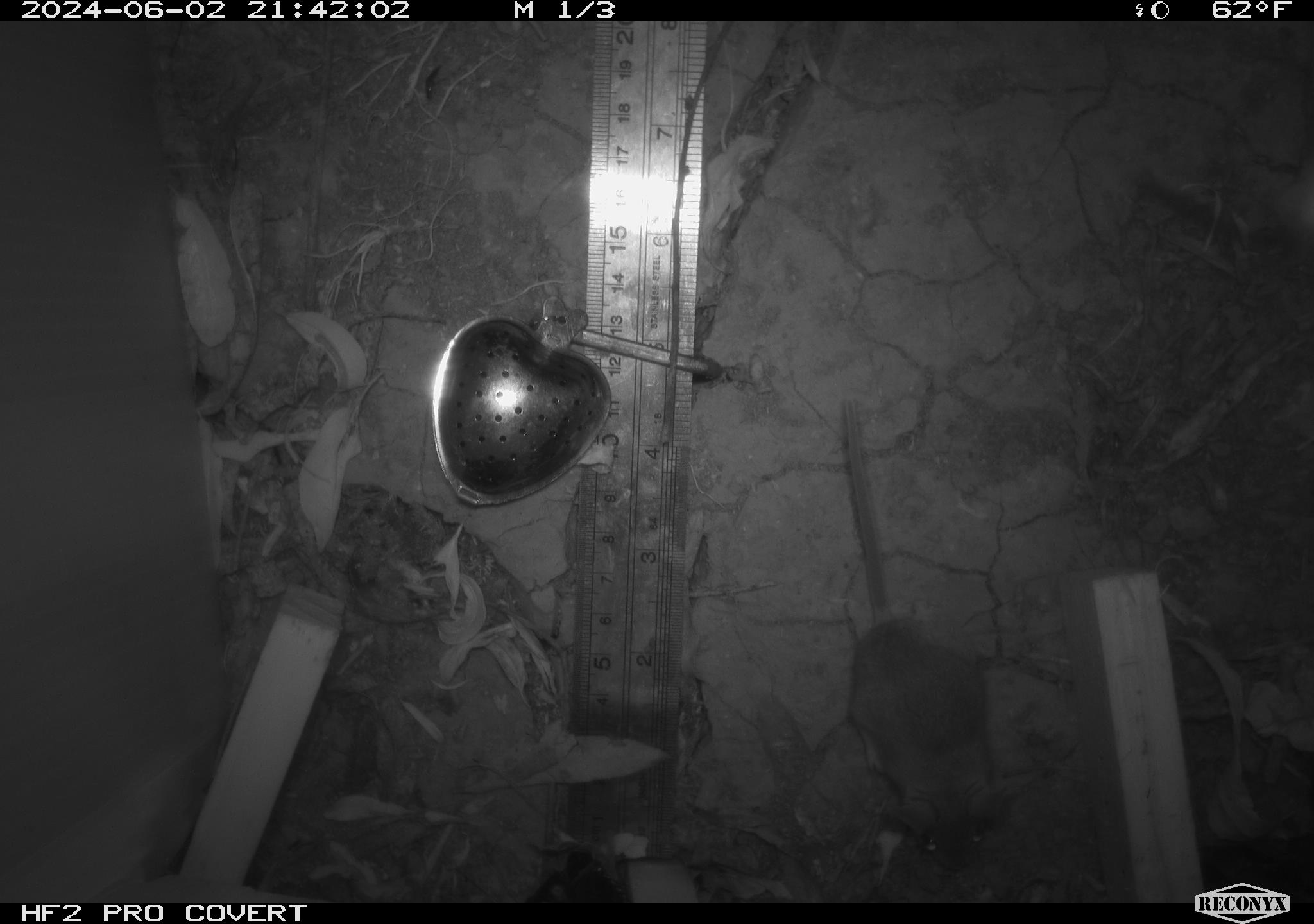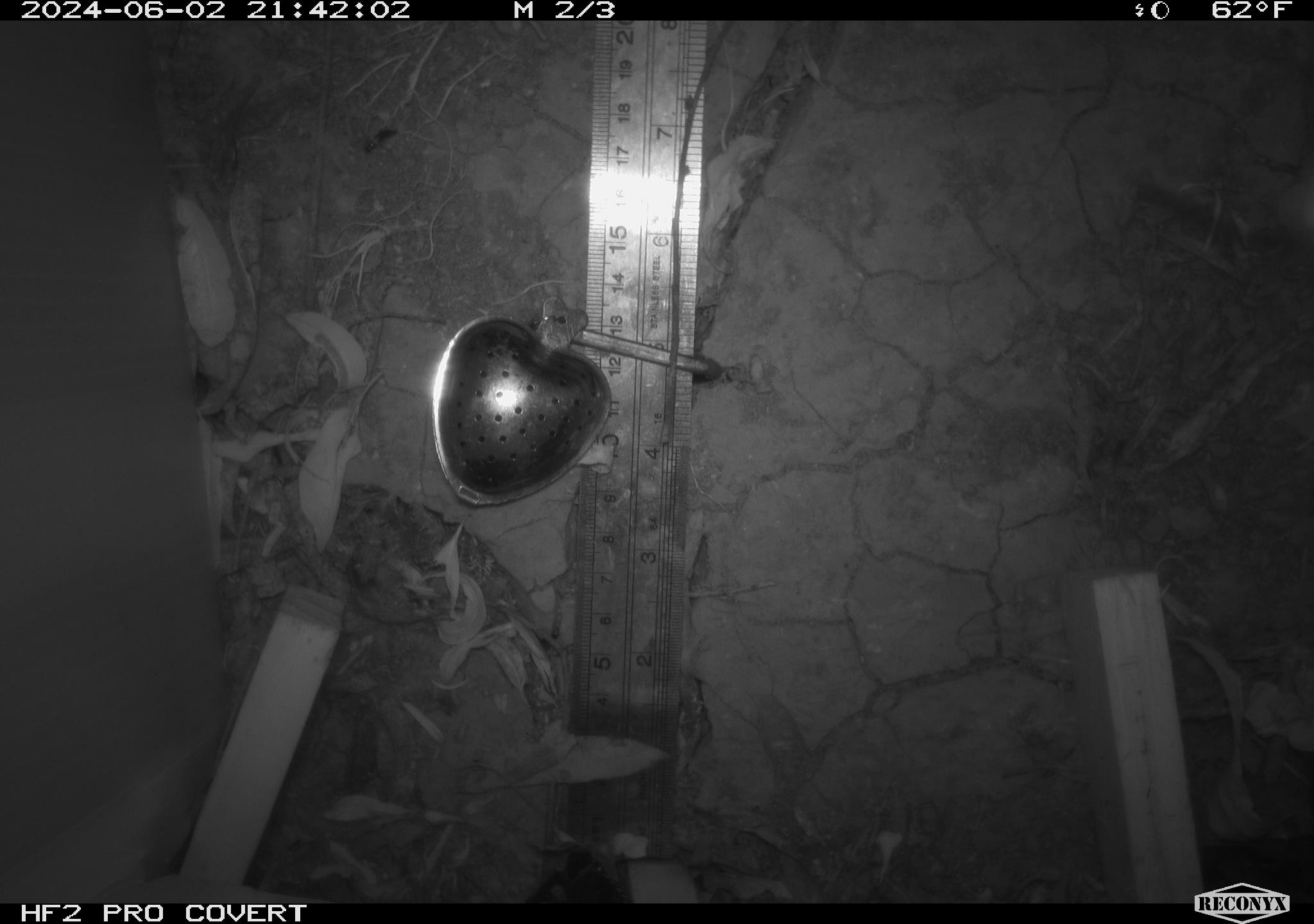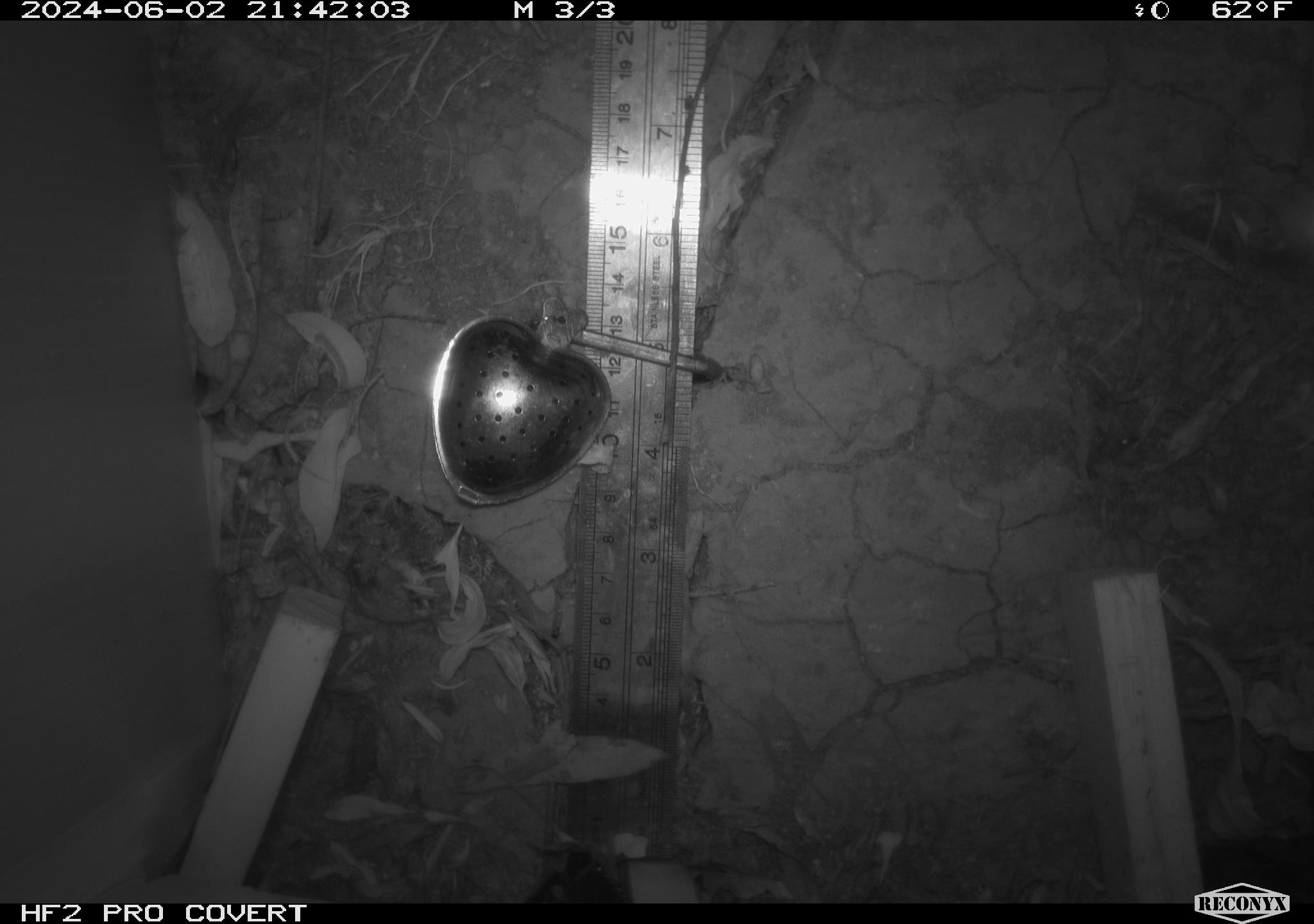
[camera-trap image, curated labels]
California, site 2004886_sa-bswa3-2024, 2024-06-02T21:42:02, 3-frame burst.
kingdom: Animalia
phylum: Chordata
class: Mammalia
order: Rodentia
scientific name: Rodentia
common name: mouse species